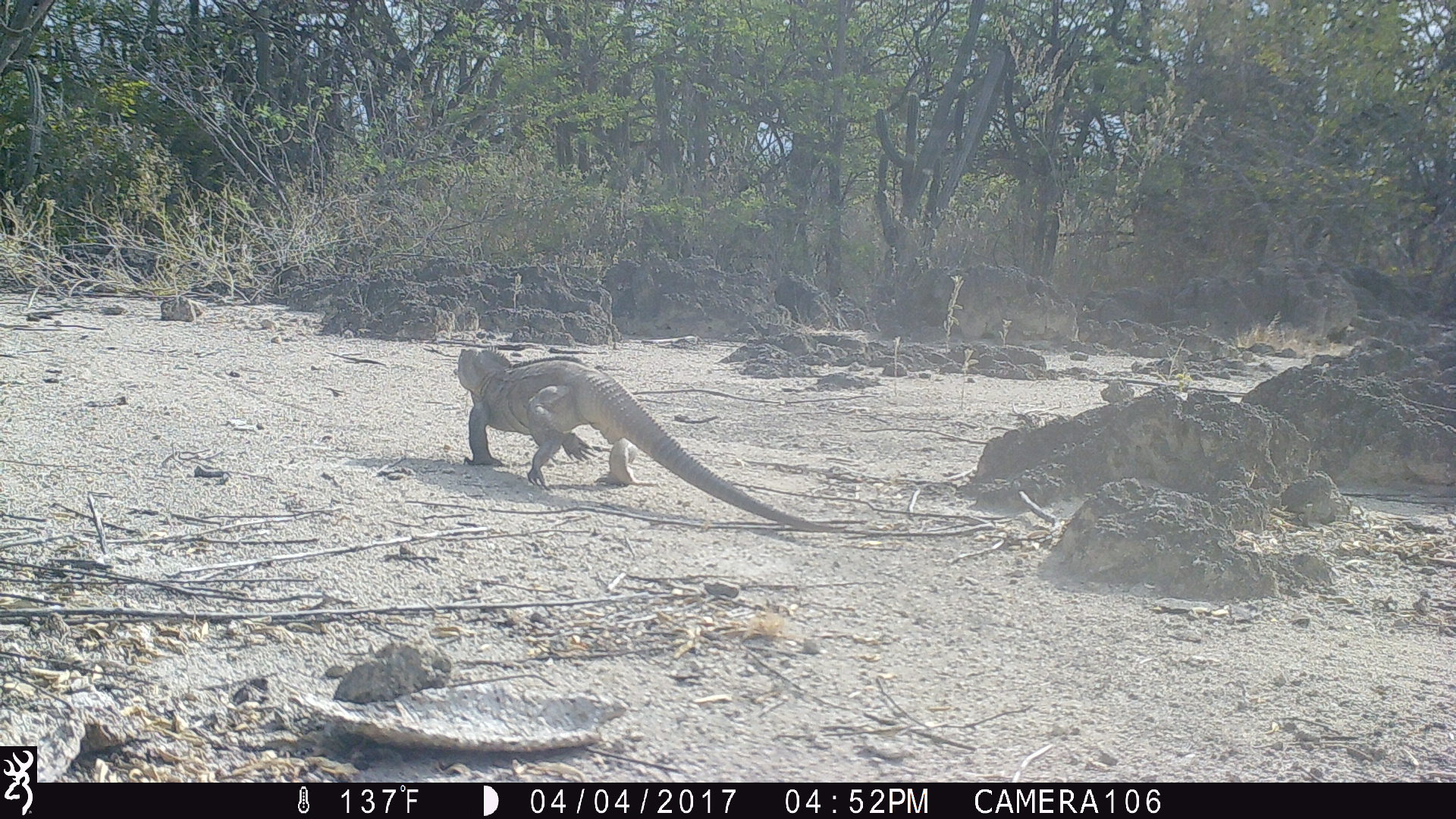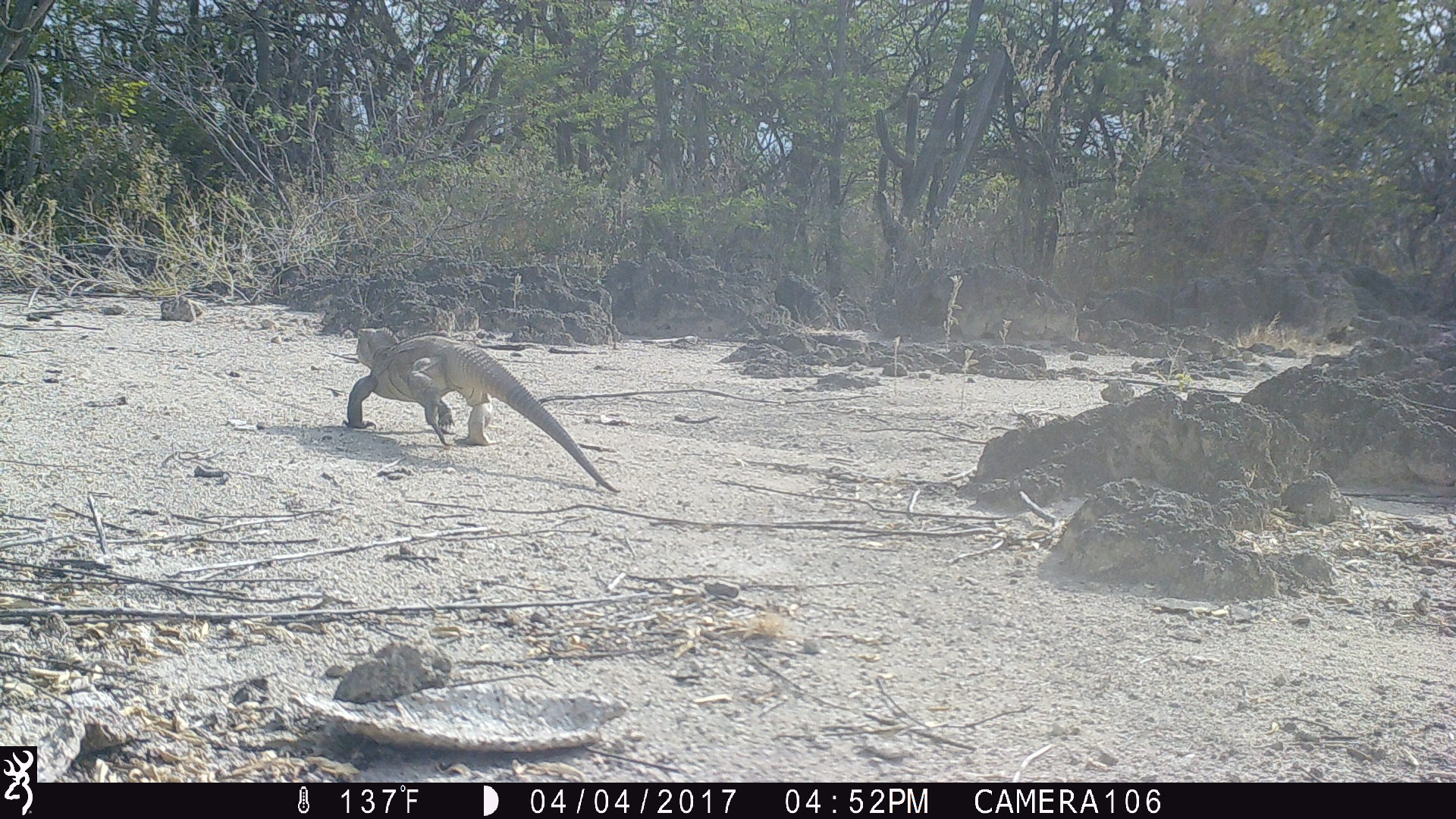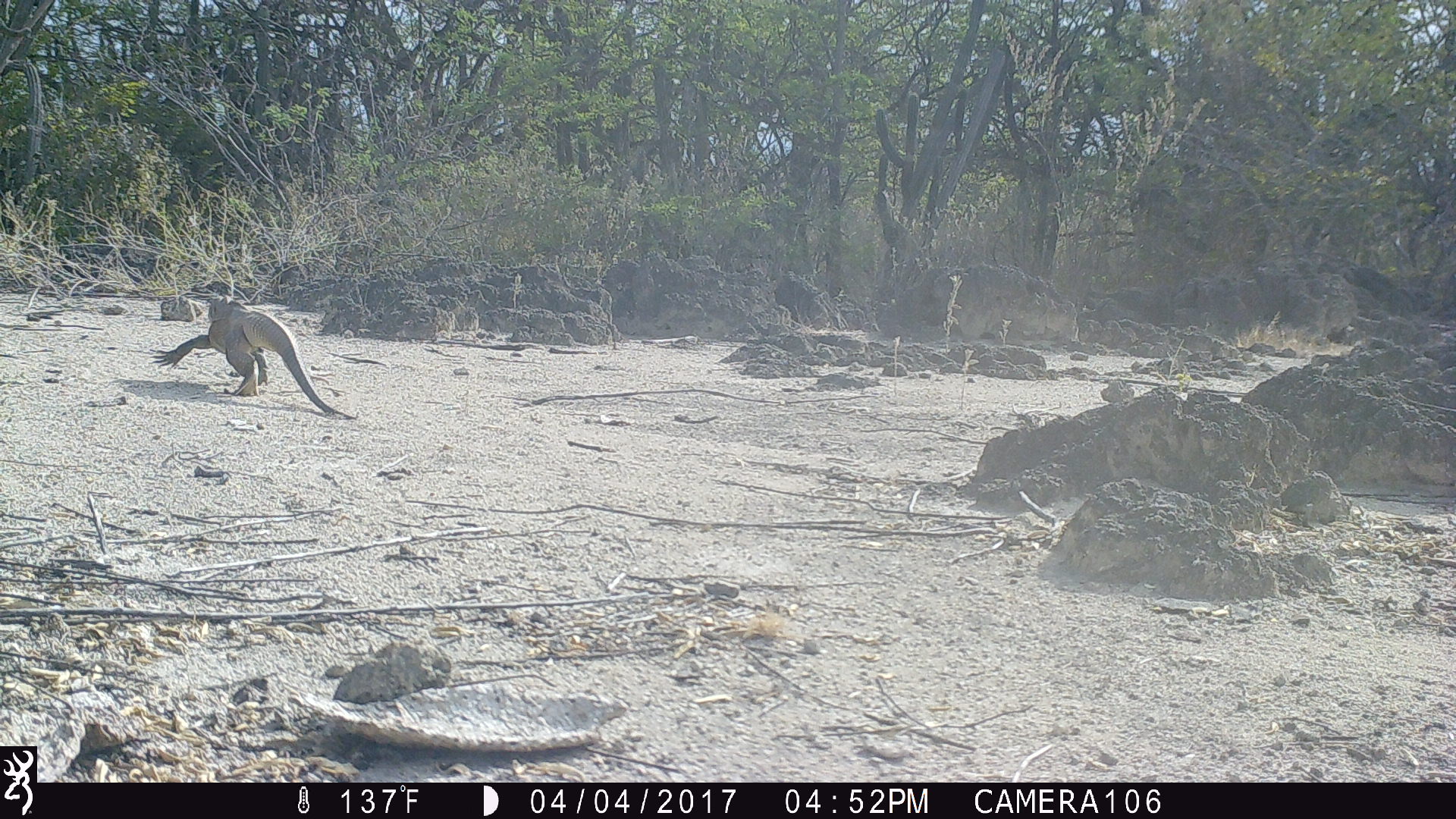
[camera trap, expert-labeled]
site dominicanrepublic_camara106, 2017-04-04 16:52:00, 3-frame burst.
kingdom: Animalia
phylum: Chordata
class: Reptilia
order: Squamata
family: Iguanidae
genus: Iguana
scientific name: Iguana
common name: typical iguanas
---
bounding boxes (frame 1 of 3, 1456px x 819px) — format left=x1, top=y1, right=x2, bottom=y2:
iguana: left=450, top=346, right=824, bottom=521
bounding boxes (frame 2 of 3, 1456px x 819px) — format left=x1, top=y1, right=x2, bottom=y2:
iguana: left=333, top=321, right=616, bottom=494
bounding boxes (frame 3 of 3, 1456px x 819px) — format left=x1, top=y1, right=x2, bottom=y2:
iguana: left=152, top=294, right=341, bottom=413